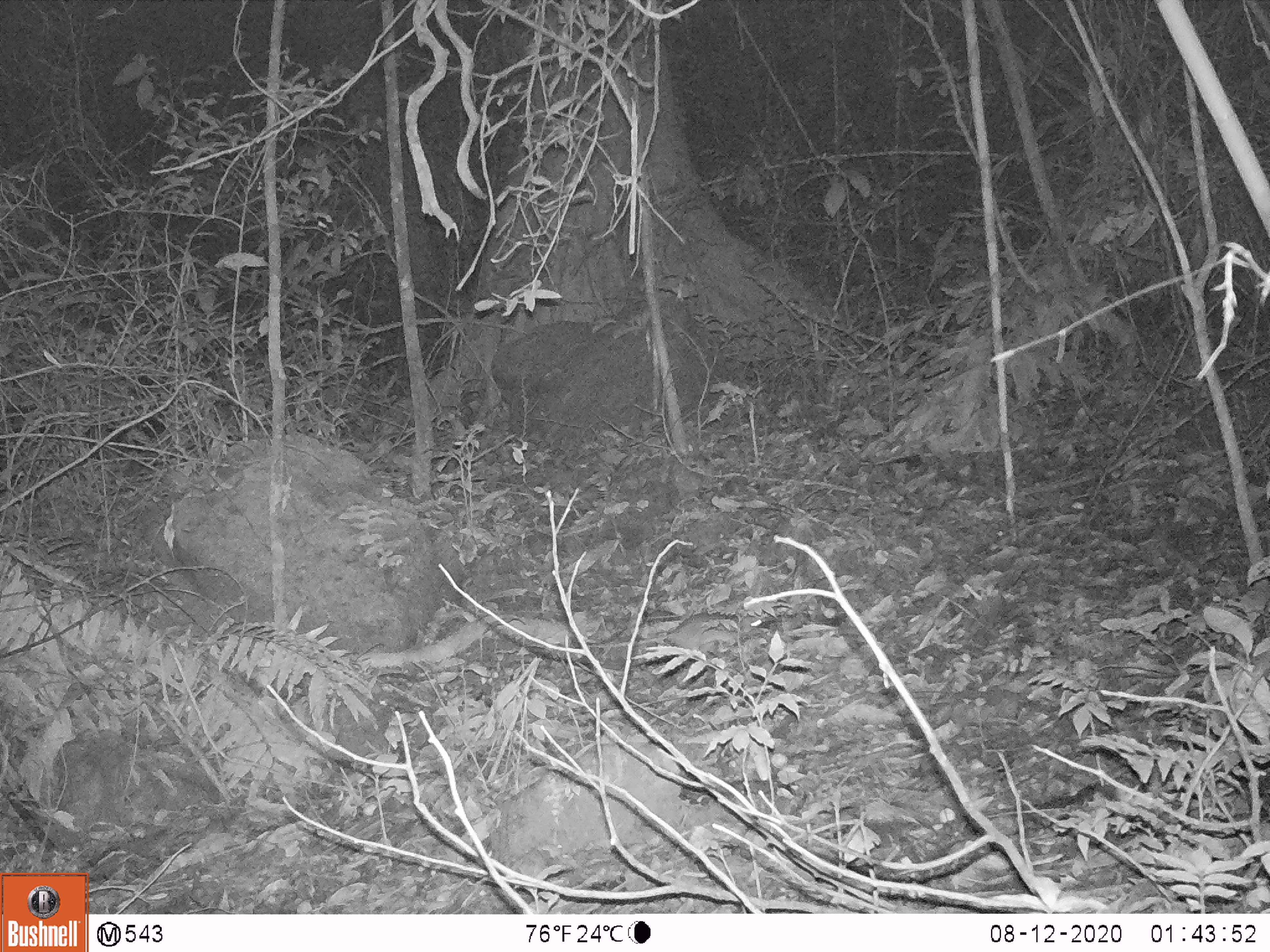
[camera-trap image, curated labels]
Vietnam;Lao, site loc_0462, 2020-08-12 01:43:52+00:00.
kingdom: Animalia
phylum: Chordata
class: Mammalia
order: Rodentia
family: Muridae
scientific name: Muridae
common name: old-world mice and rats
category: unidentified murid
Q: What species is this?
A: Unidentified murid (old-world mice and rats) (Muridae).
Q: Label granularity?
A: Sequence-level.